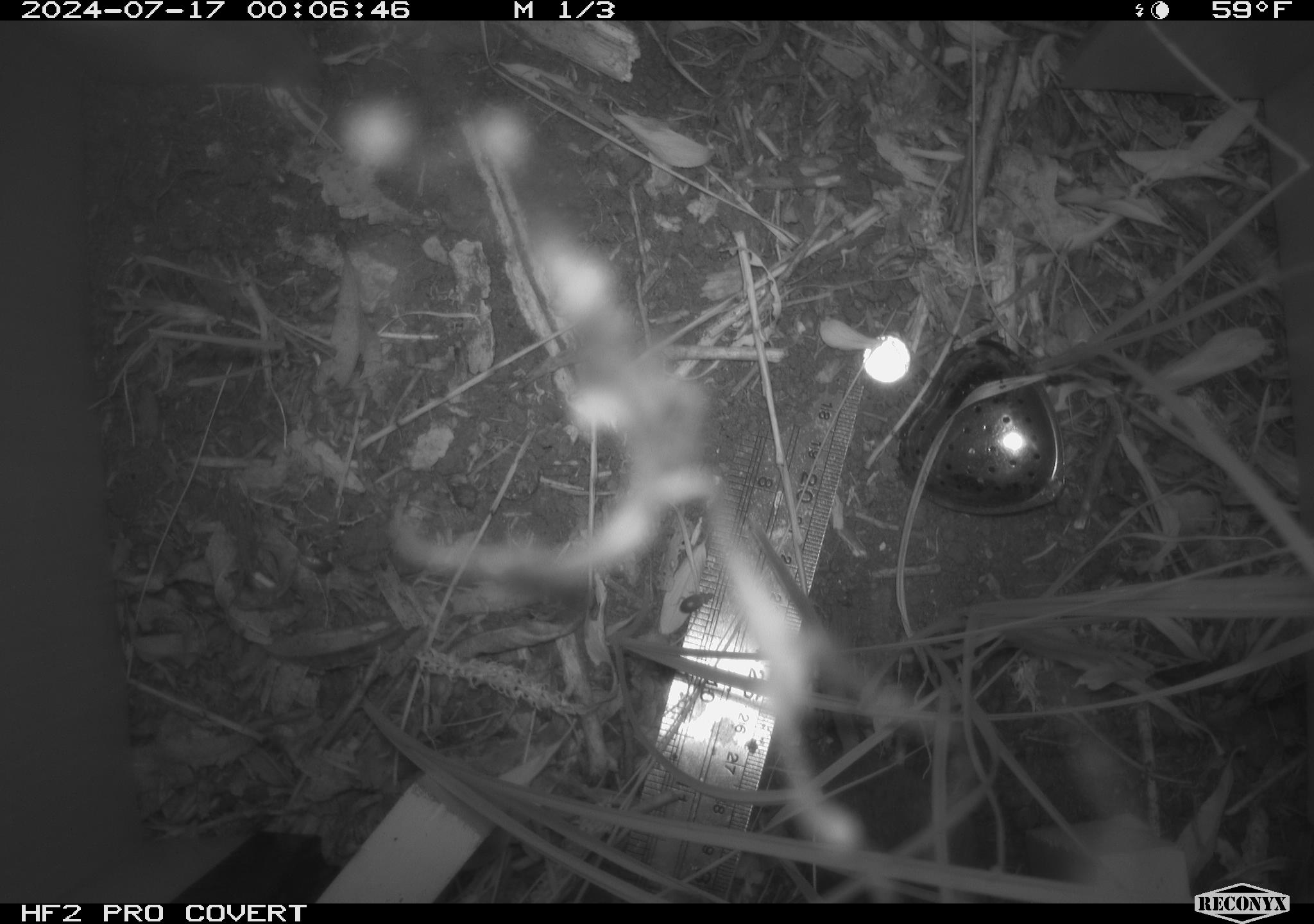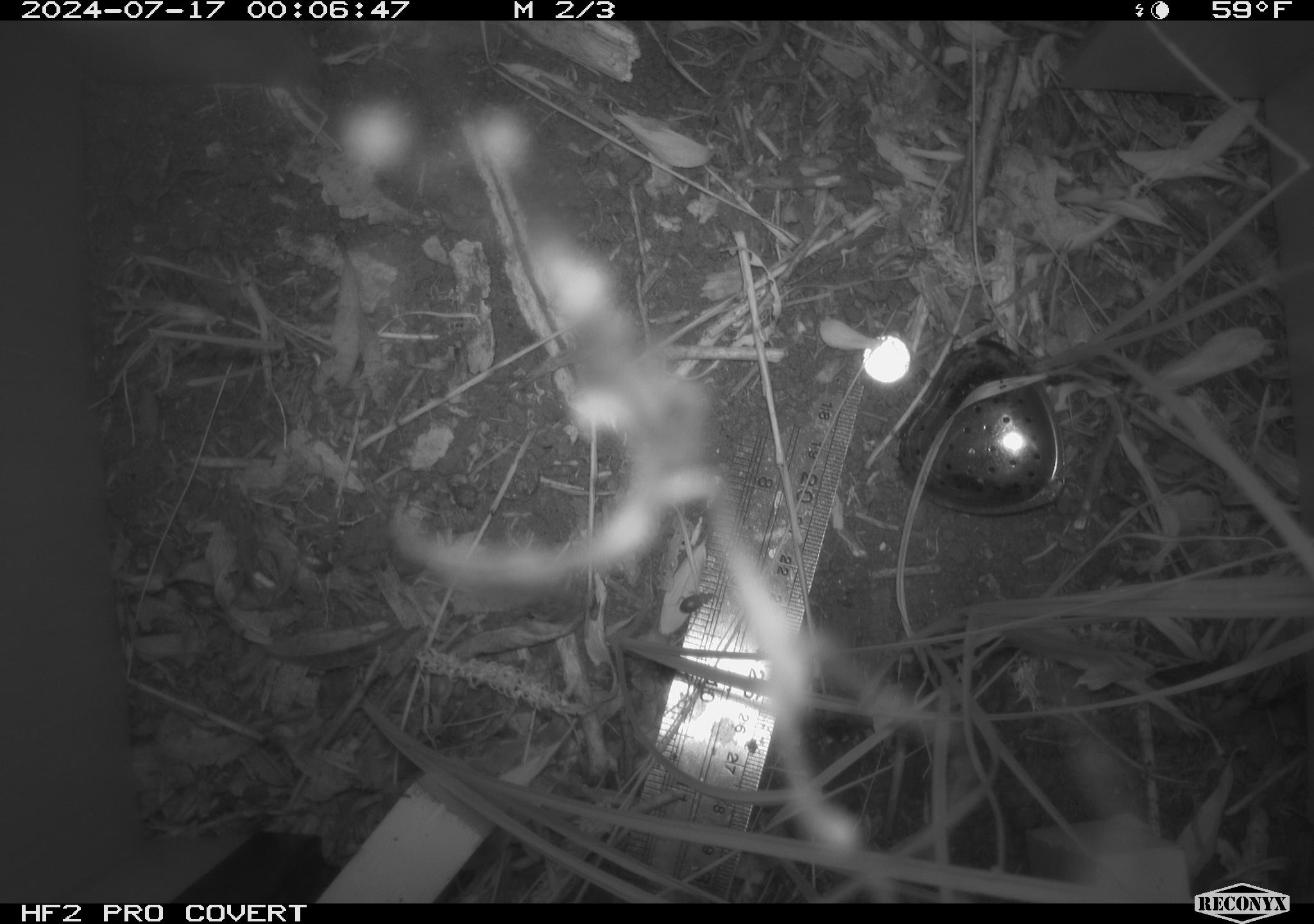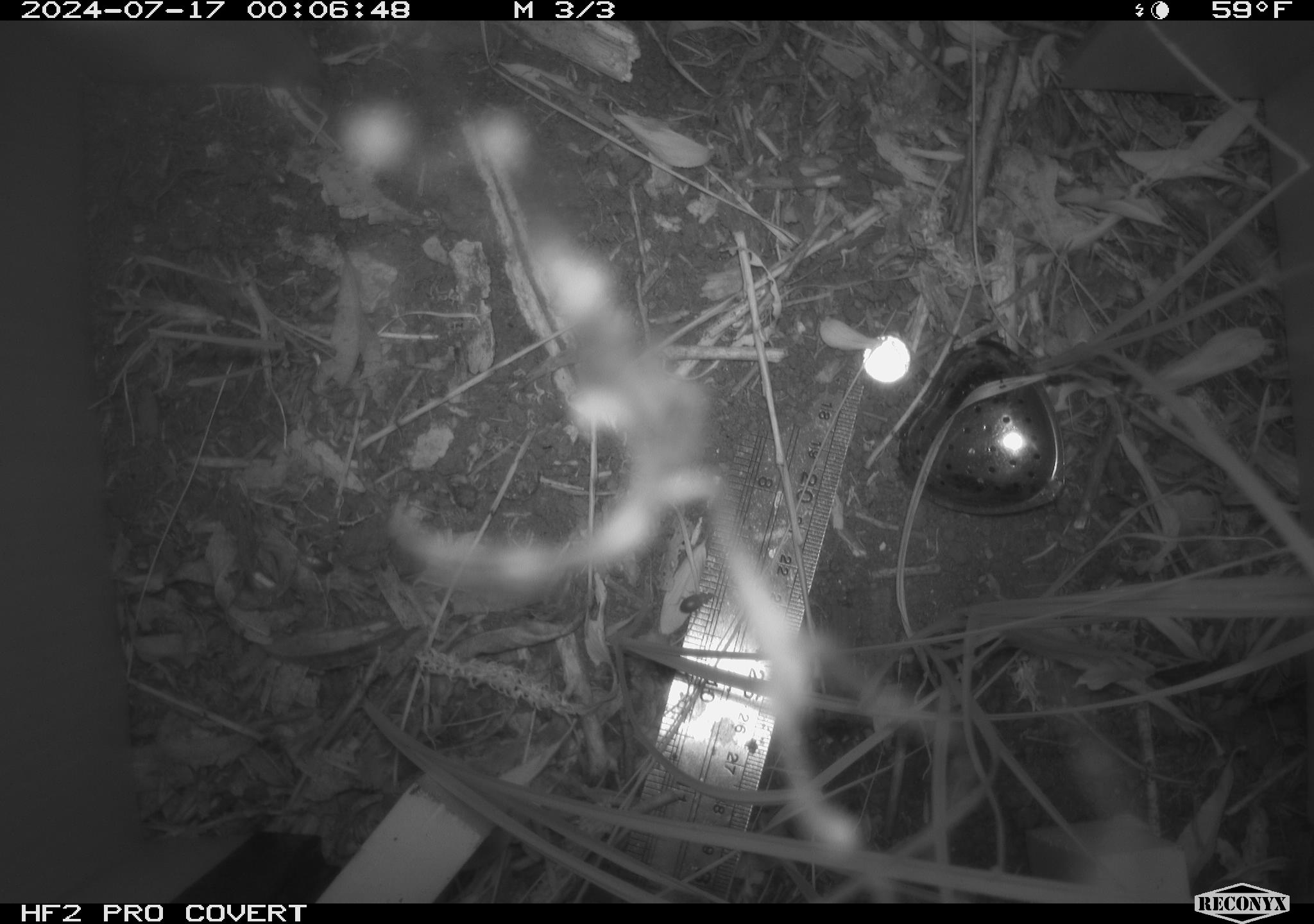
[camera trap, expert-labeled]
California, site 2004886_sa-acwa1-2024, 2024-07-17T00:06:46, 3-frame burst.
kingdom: Animalia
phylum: Chordata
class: Mammalia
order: Rodentia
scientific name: Rodentia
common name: mouse species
Mouse species (Rodentia).